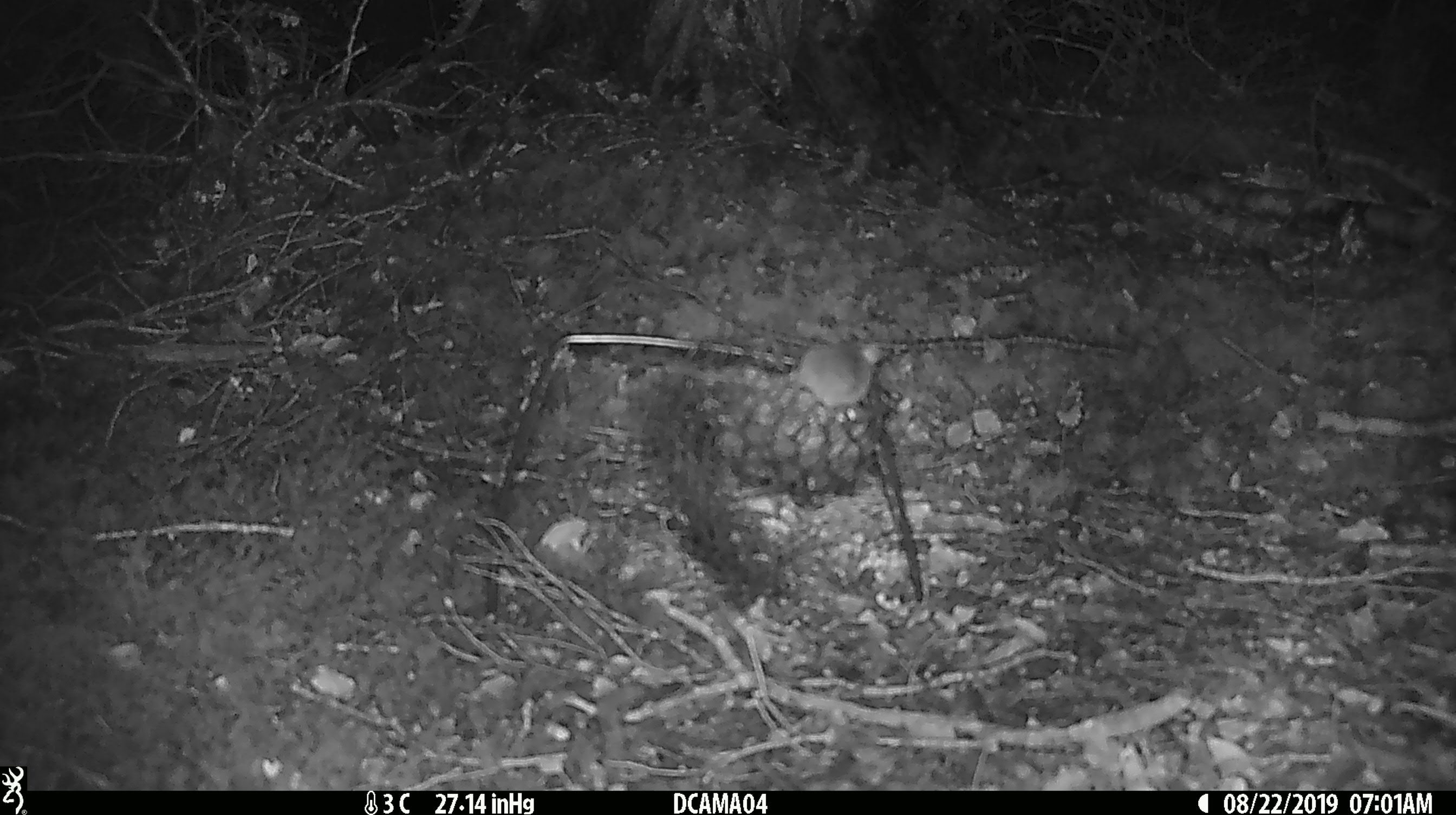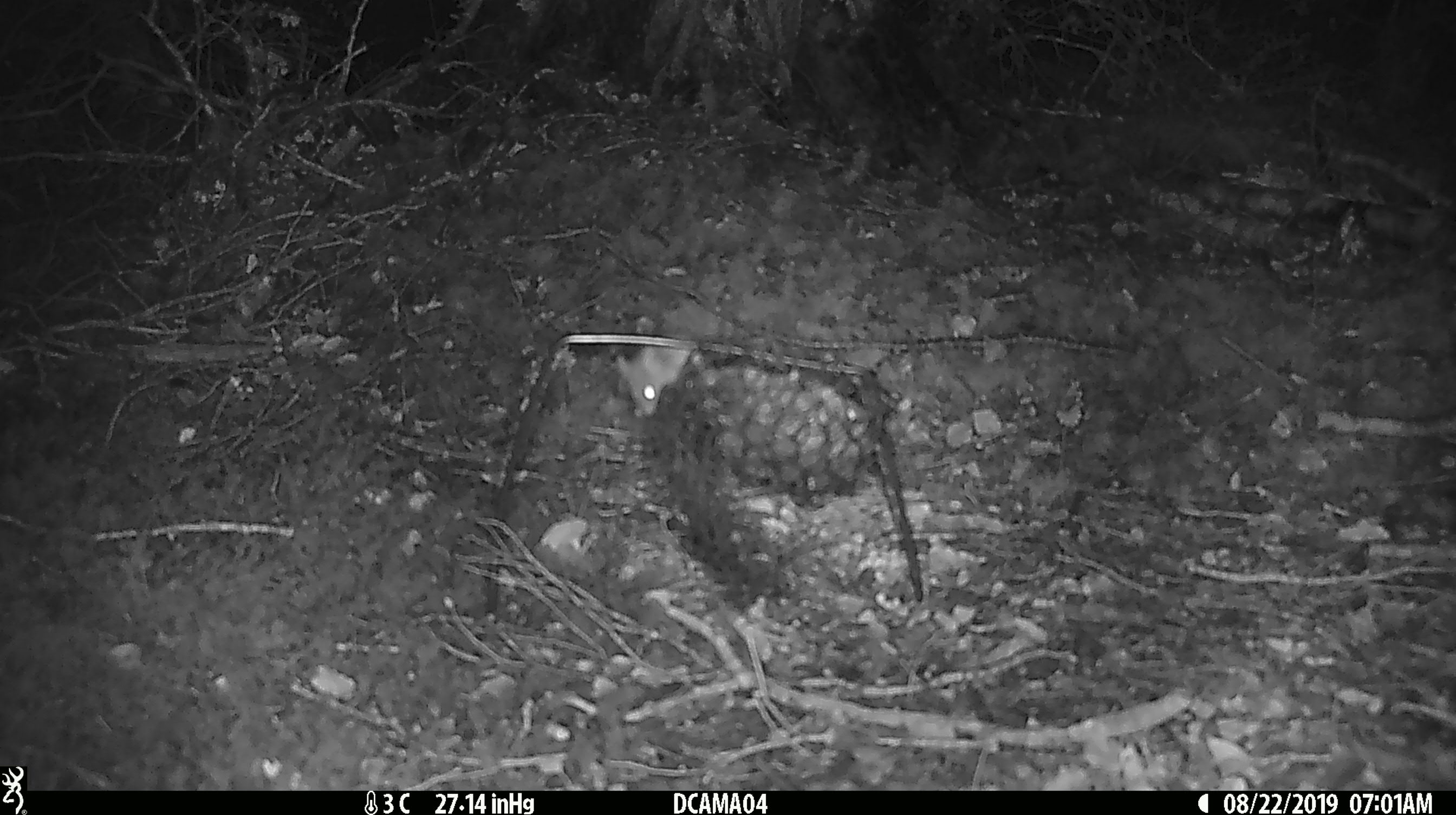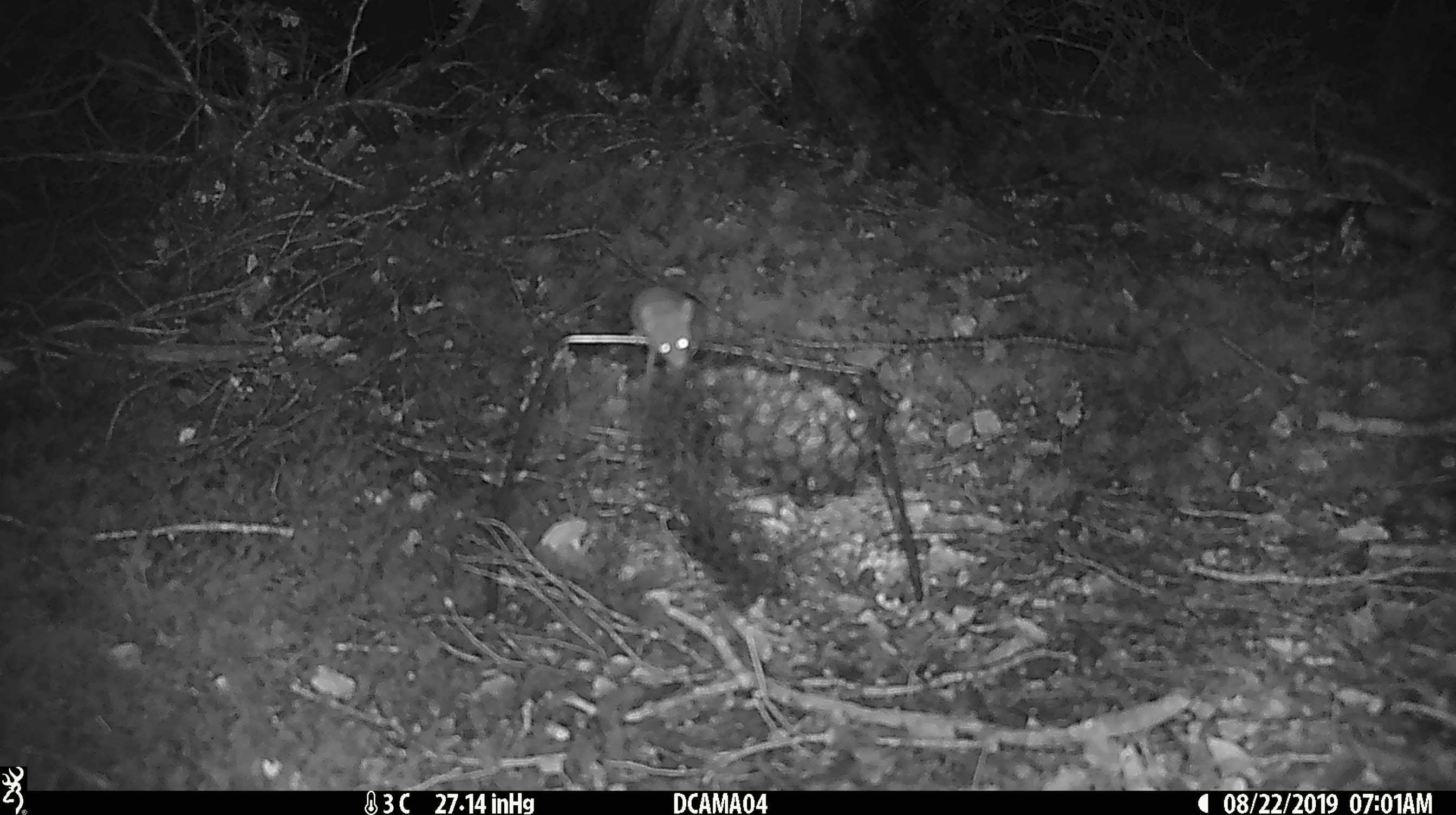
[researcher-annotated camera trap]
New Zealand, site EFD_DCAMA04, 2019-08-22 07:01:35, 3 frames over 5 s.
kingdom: Animalia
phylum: Chordata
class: Mammalia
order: Rodentia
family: Muridae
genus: Mus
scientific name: Mus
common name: mouse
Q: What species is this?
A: Mouse (Mus).